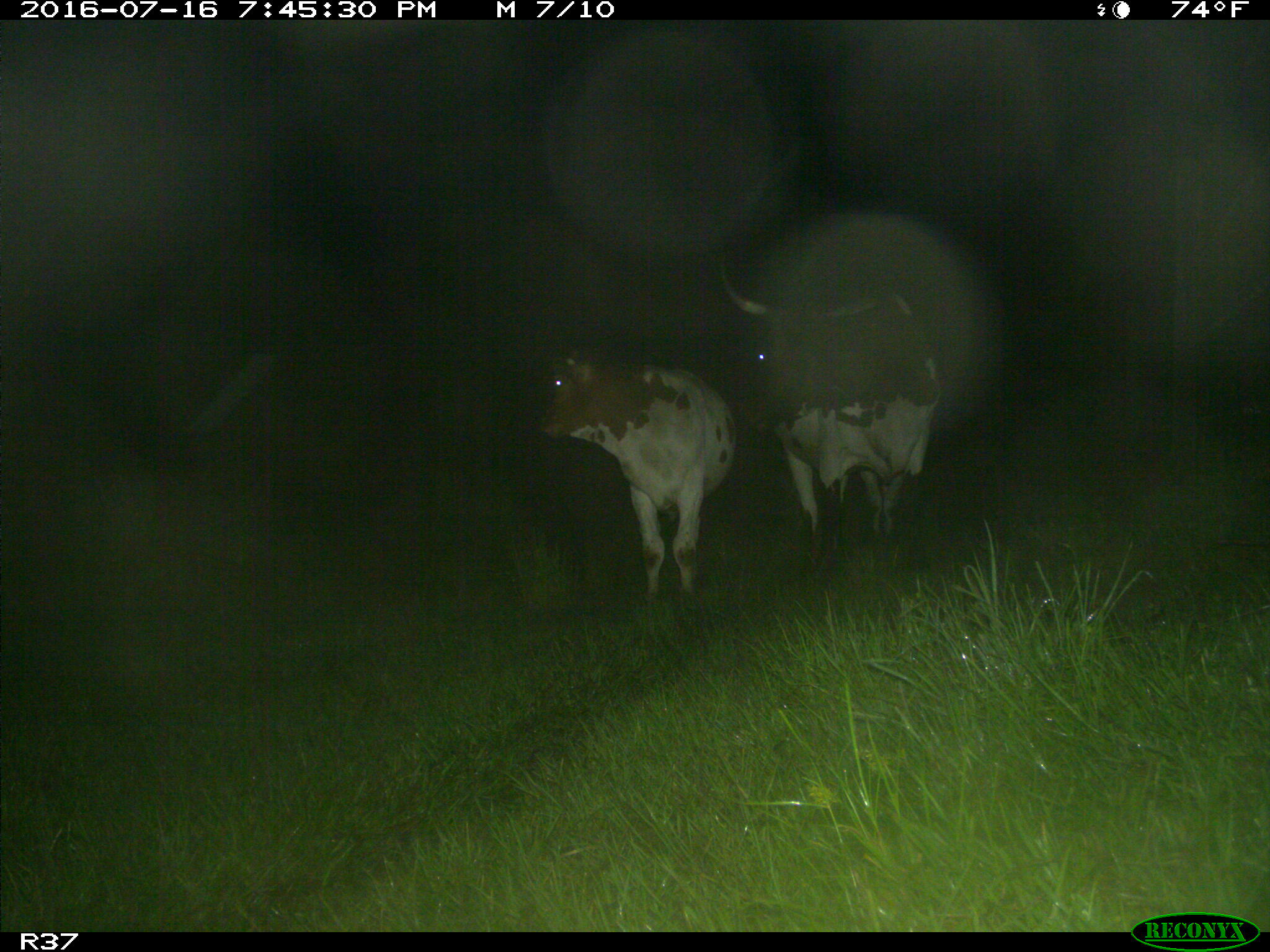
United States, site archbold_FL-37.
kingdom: Animalia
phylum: Chordata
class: Mammalia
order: Artiodactyla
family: Bovidae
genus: Bos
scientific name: Bos taurus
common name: domestic cow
Bos taurus (domestic cow).